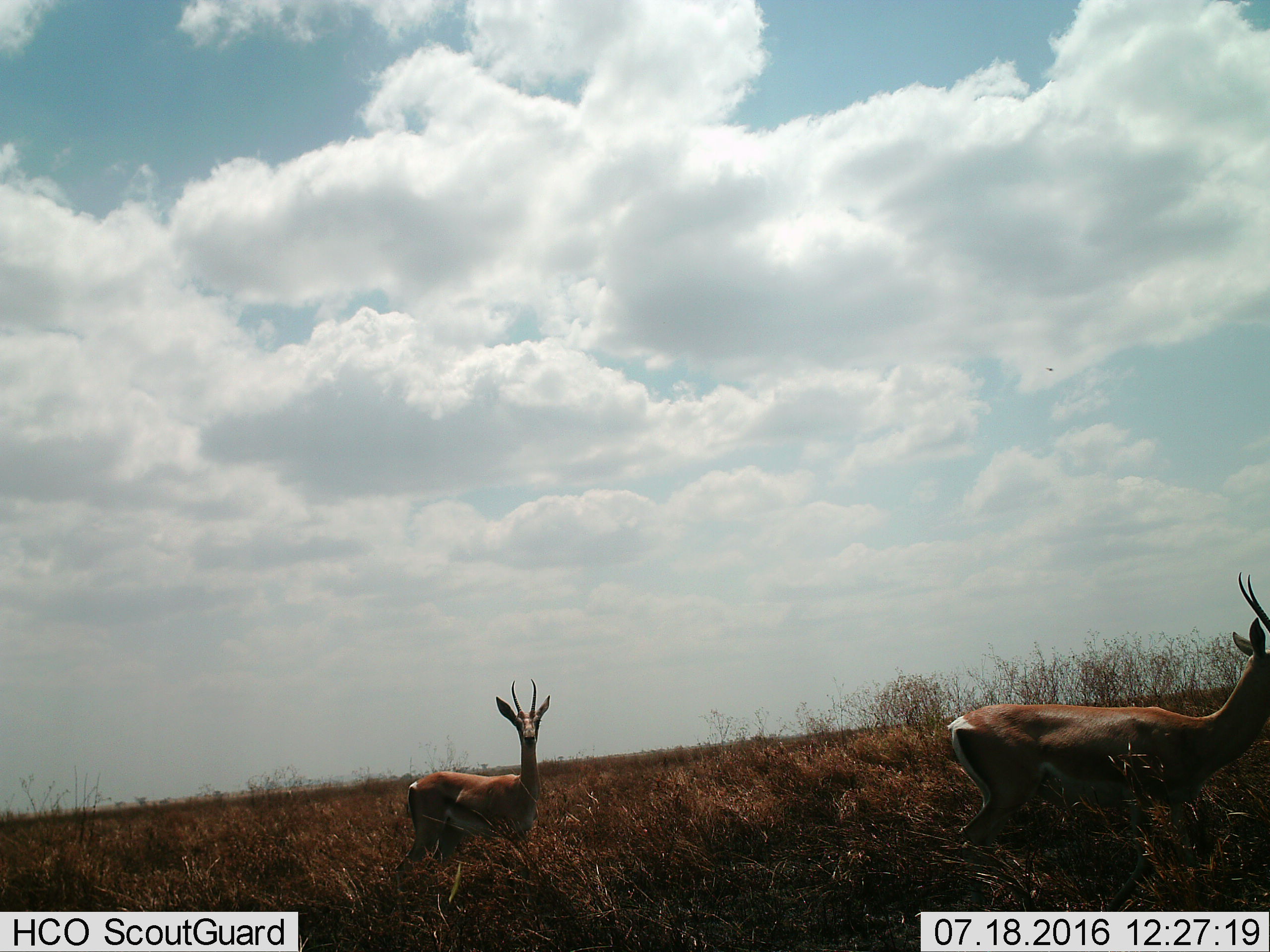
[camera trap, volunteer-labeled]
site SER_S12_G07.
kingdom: Animalia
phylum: Chordata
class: Mammalia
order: Artiodactyla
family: Bovidae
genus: Nanger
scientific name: Nanger granti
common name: grant's gazelle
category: gazellegrants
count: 2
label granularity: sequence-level